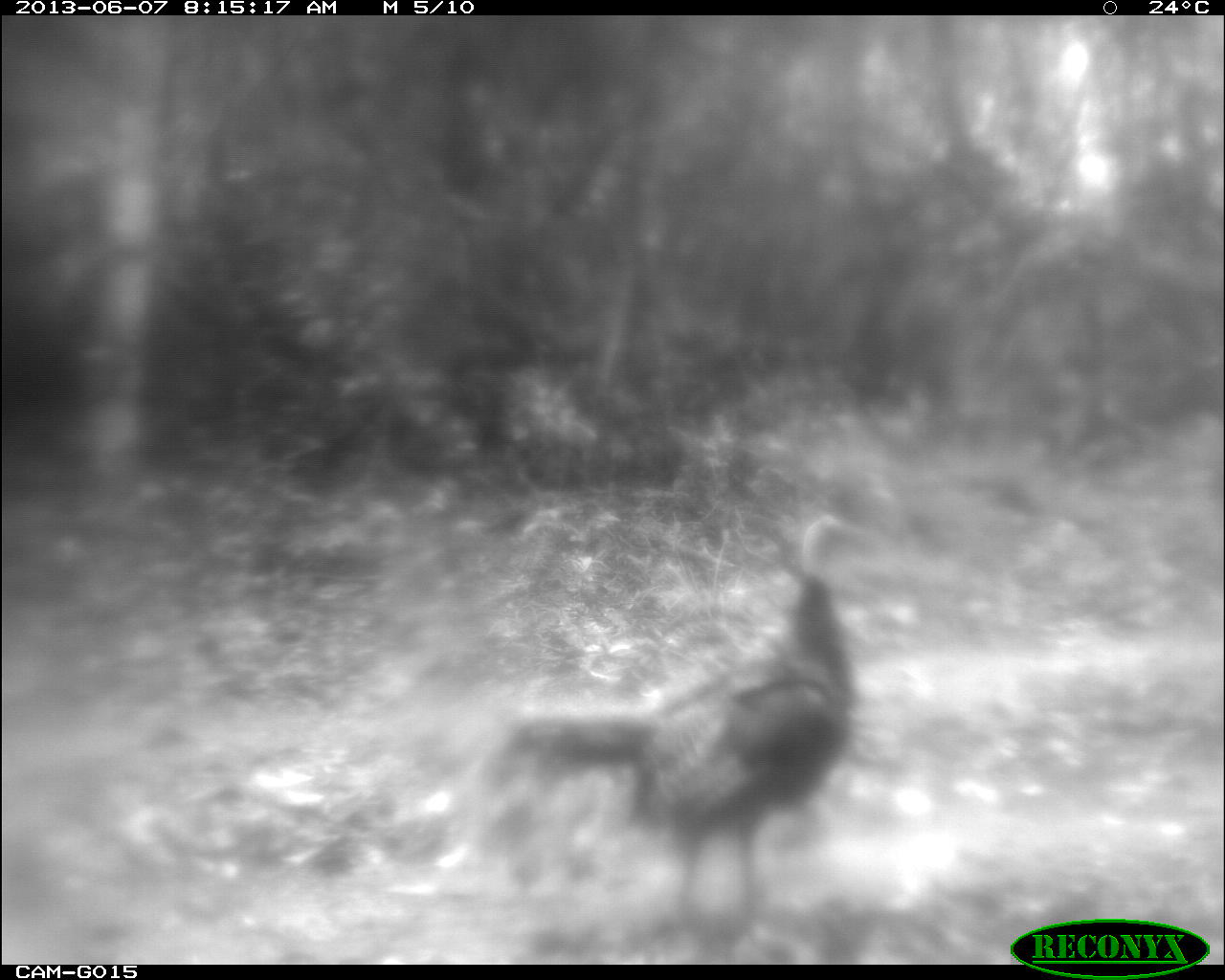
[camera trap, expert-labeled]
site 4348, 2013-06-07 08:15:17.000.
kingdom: Animalia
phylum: Chordata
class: Aves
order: Galliformes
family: Phasianidae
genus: Meleagris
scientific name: Meleagris ocellata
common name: ocellated turkey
Meleagris ocellata (ocellated turkey), count 1, sex female.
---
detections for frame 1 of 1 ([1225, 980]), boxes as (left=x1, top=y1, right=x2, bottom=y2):
meleagris ocellata: (left=474, top=509, right=862, bottom=946)